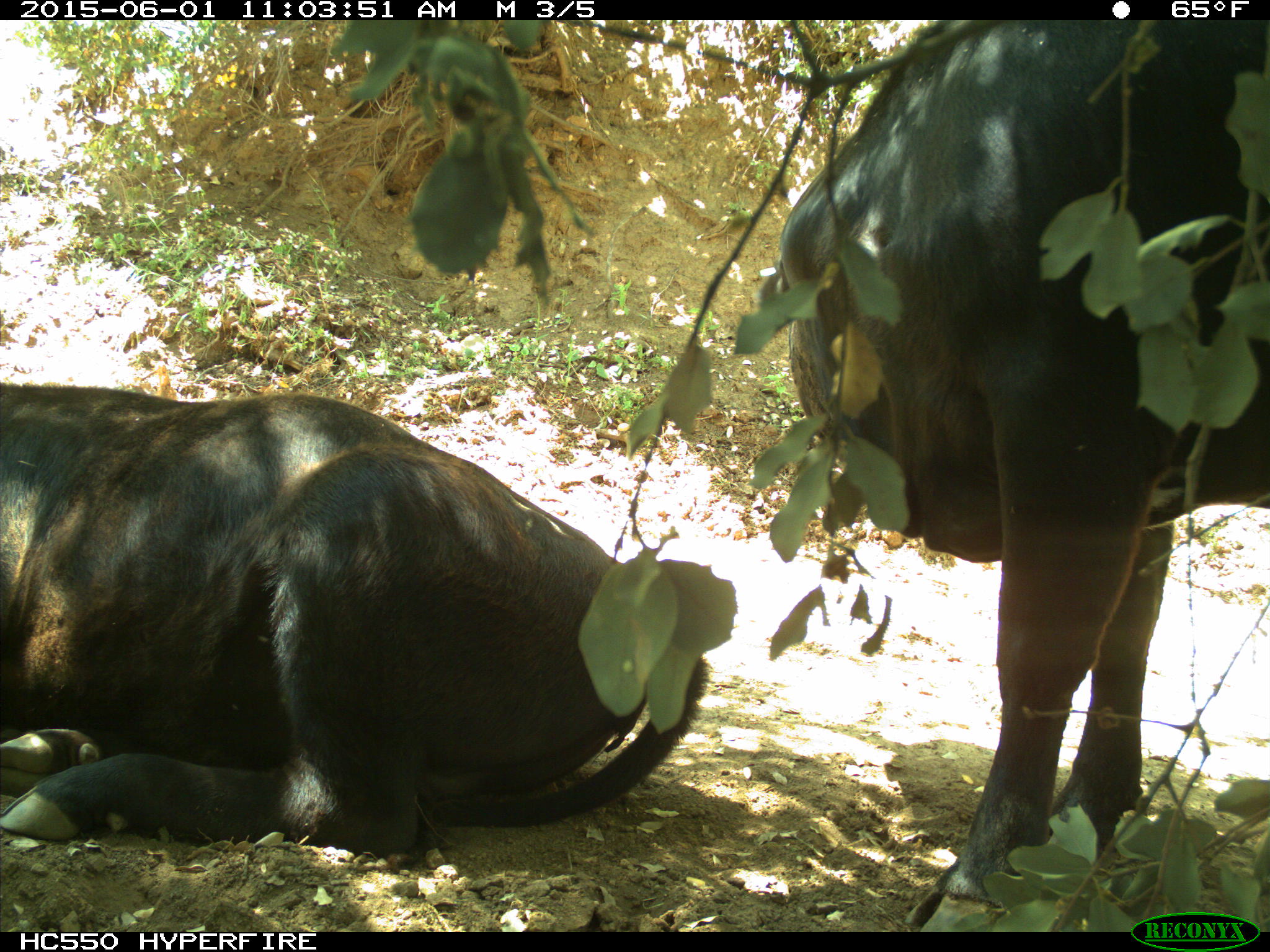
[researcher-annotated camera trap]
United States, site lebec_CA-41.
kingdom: Animalia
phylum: Chordata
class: Mammalia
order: Artiodactyla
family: Bovidae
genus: Bos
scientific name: Bos taurus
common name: domestic cow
Bos taurus (domestic cow).